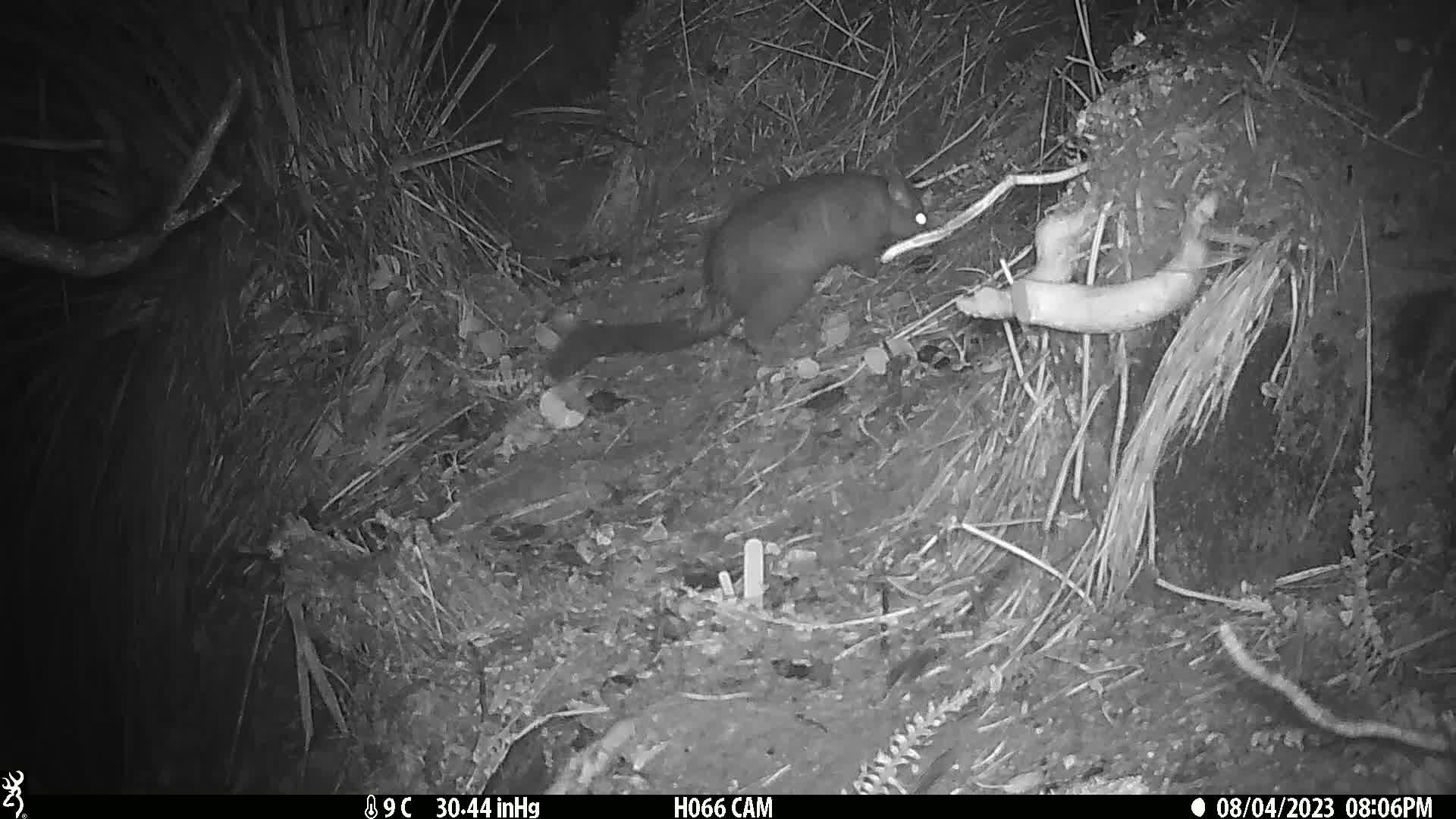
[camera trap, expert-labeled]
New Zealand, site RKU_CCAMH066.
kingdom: Animalia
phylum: Chordata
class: Mammalia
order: Diprotodontia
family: Phalangeridae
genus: Trichosurus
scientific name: Trichosurus vulpecula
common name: common brushtail possum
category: possum